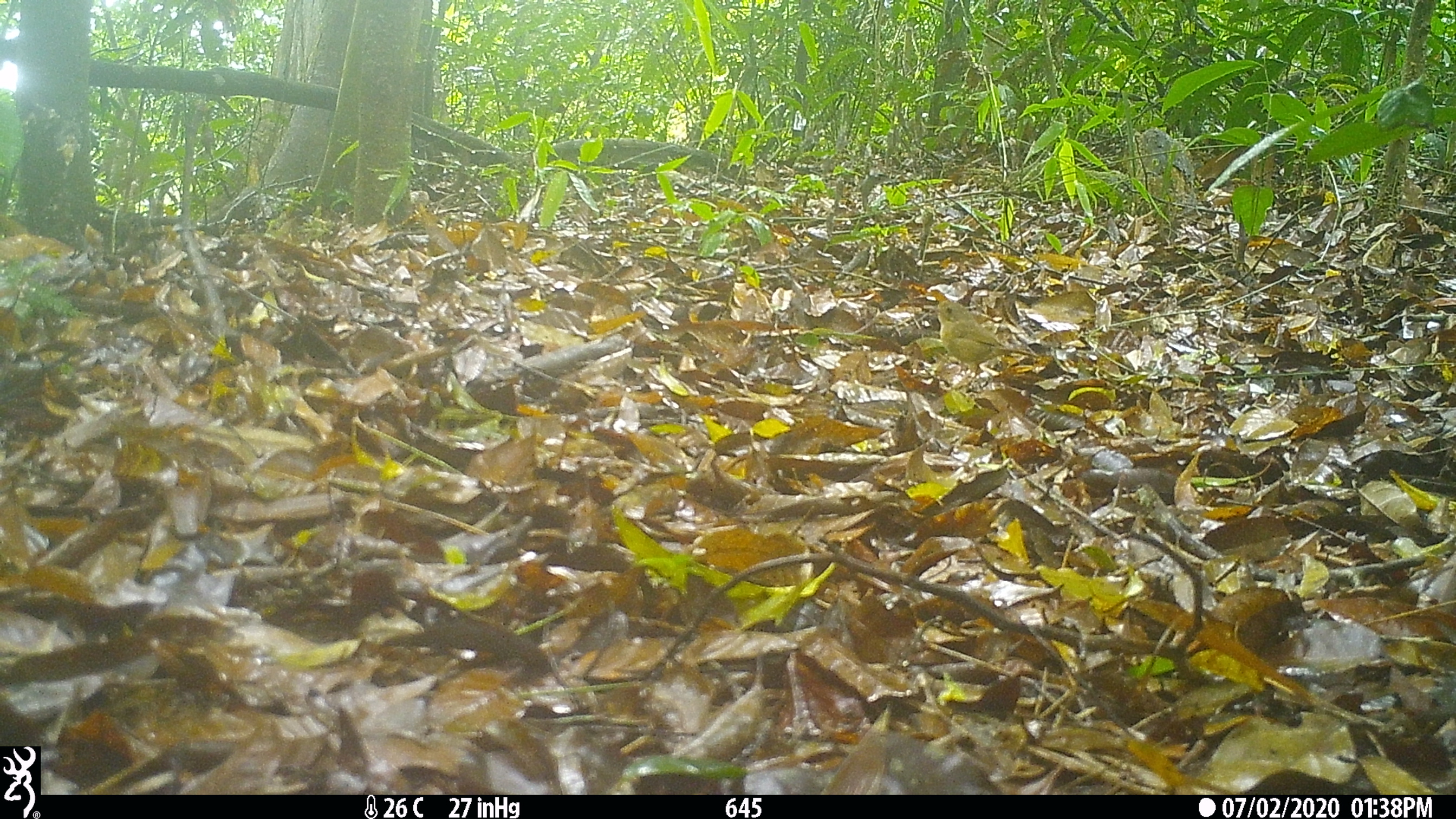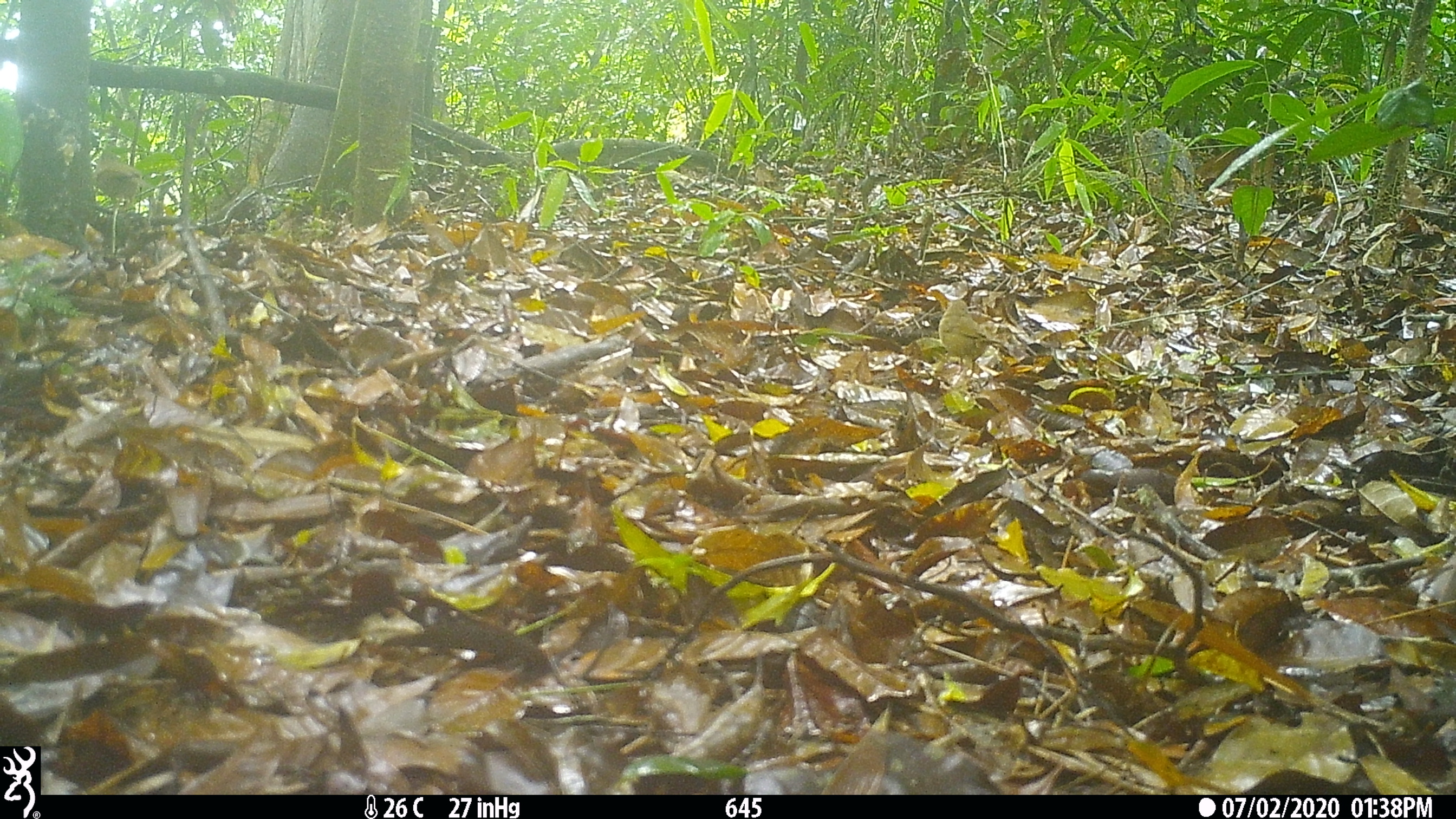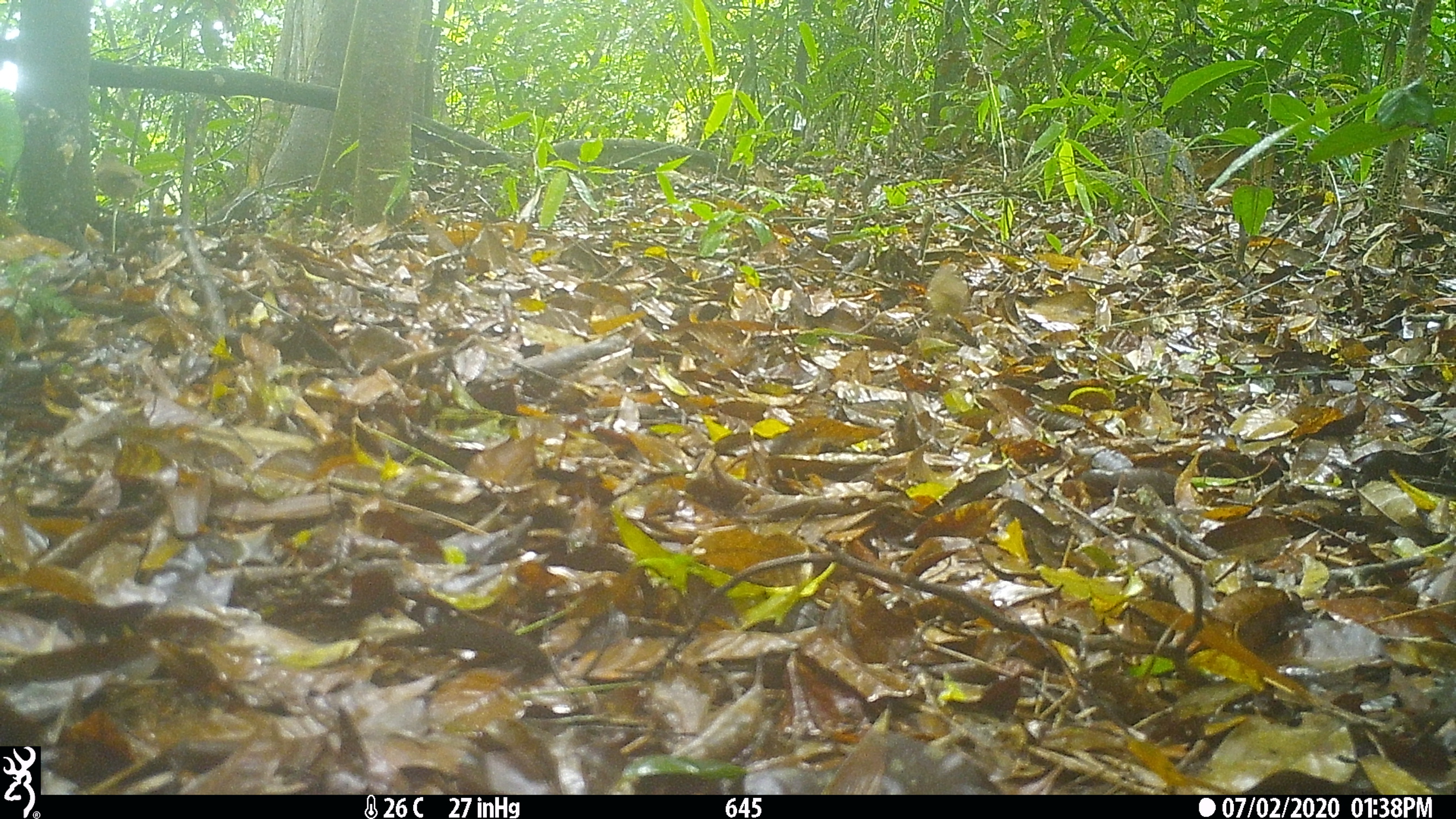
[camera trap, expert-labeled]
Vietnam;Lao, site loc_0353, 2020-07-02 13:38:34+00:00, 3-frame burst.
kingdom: Animalia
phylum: Chordata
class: Aves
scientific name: Aves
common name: bird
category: unidentified bird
Unidentified bird (bird) (Aves). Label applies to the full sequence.